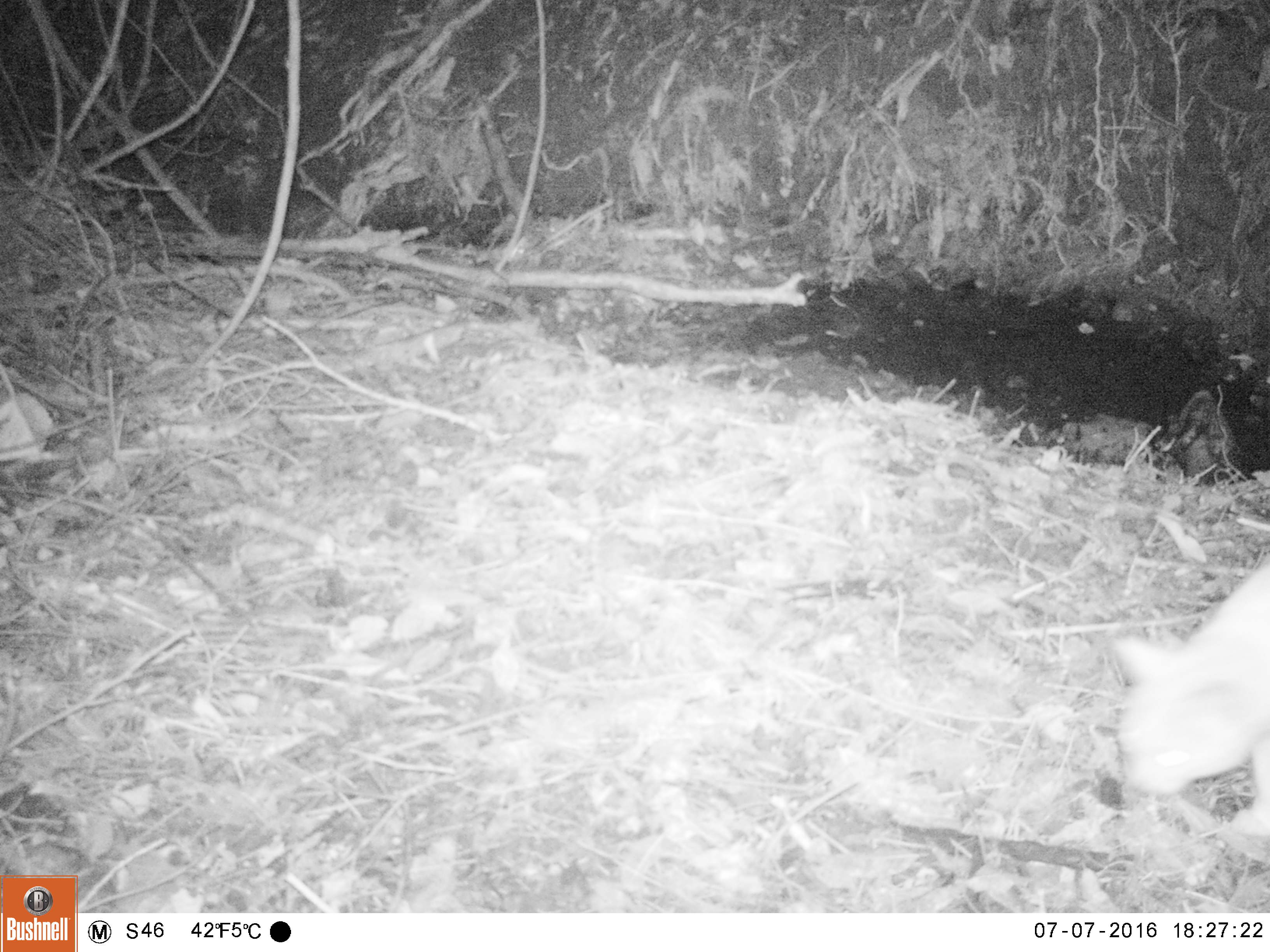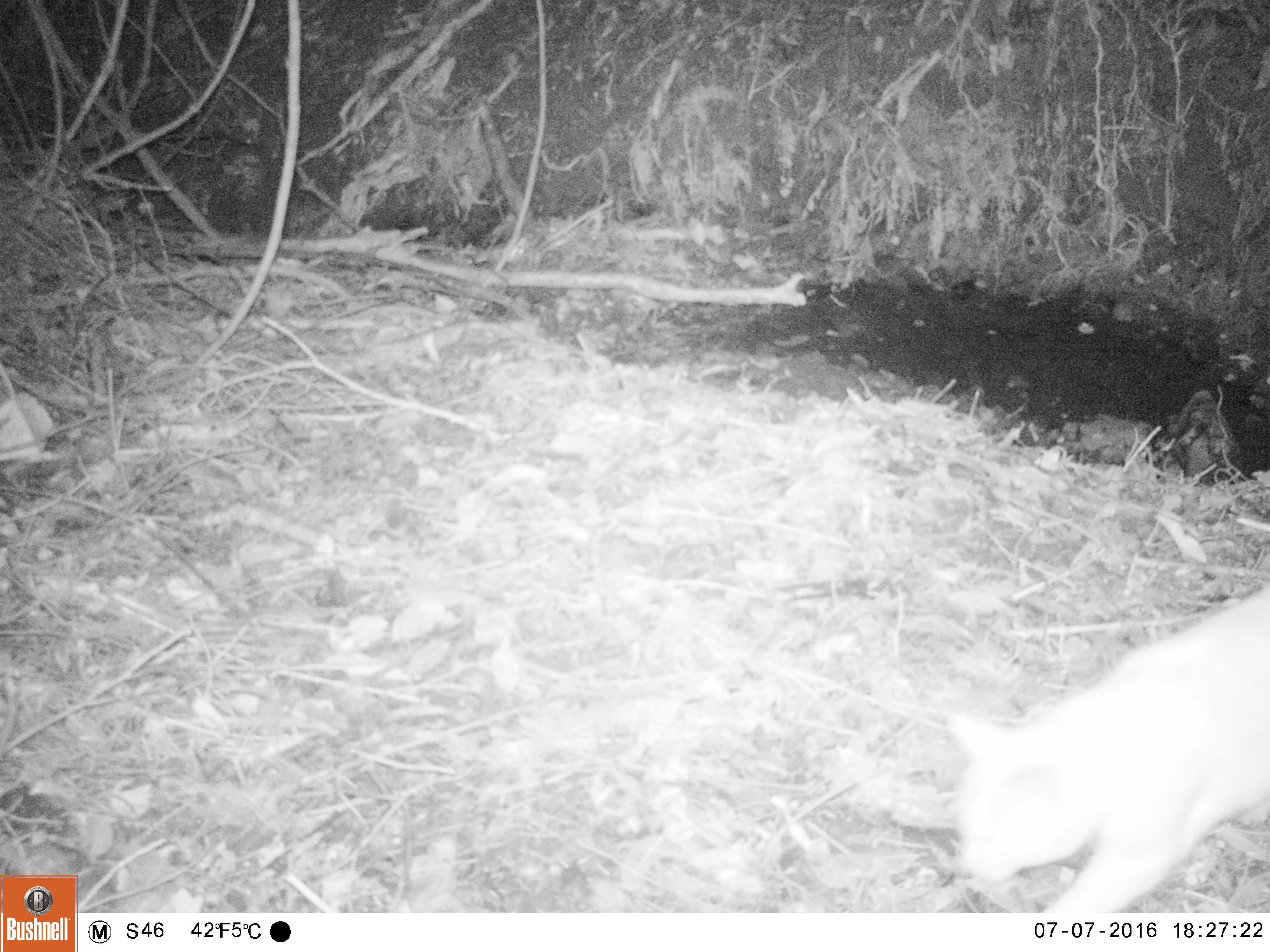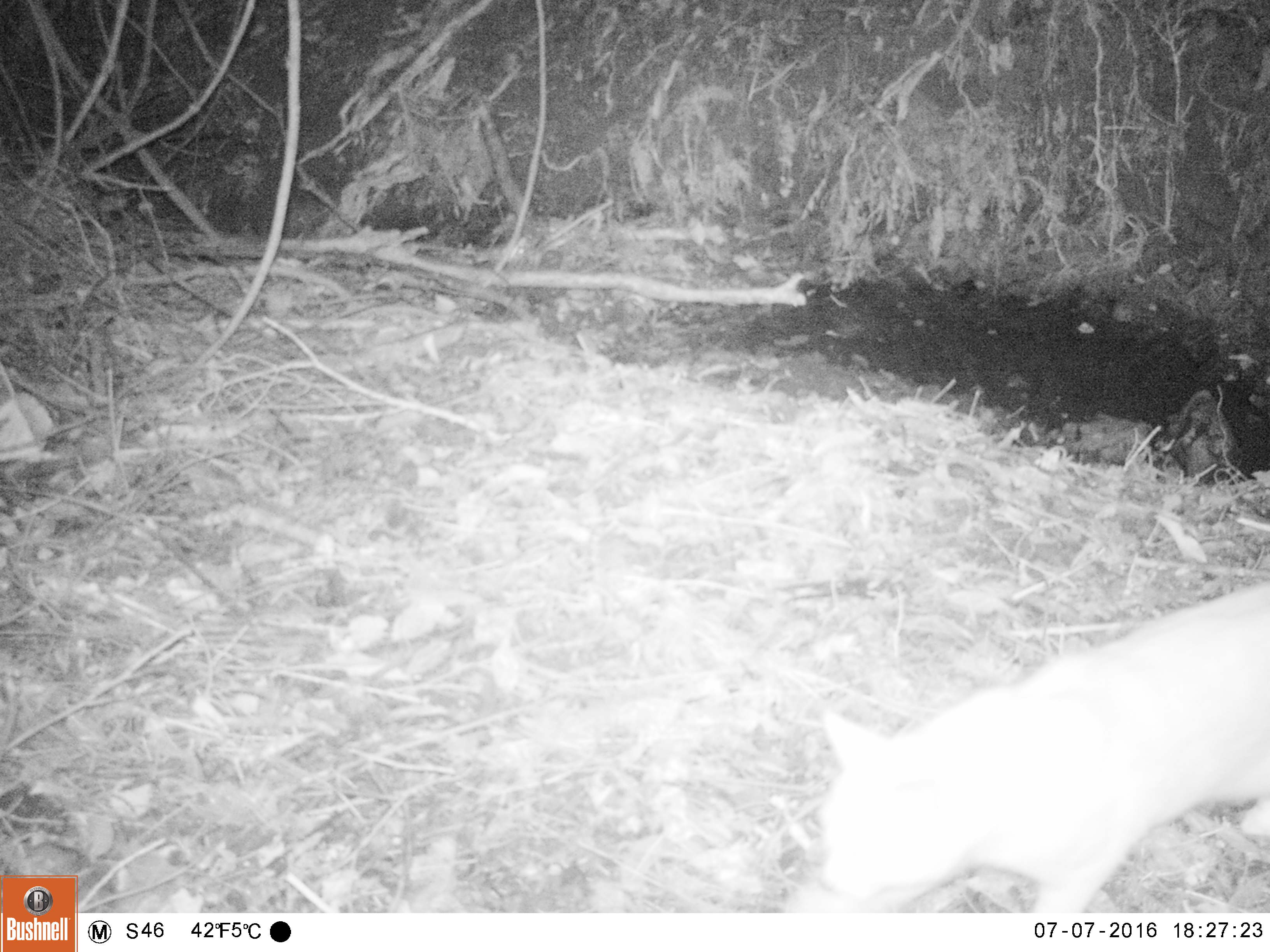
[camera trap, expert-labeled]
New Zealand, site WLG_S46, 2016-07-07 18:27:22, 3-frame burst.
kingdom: Animalia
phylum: Chordata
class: Mammalia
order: Carnivora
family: Felidae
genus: Felis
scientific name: Felis catus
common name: domestic cat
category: cat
Cat (domestic cat) (Felis catus).